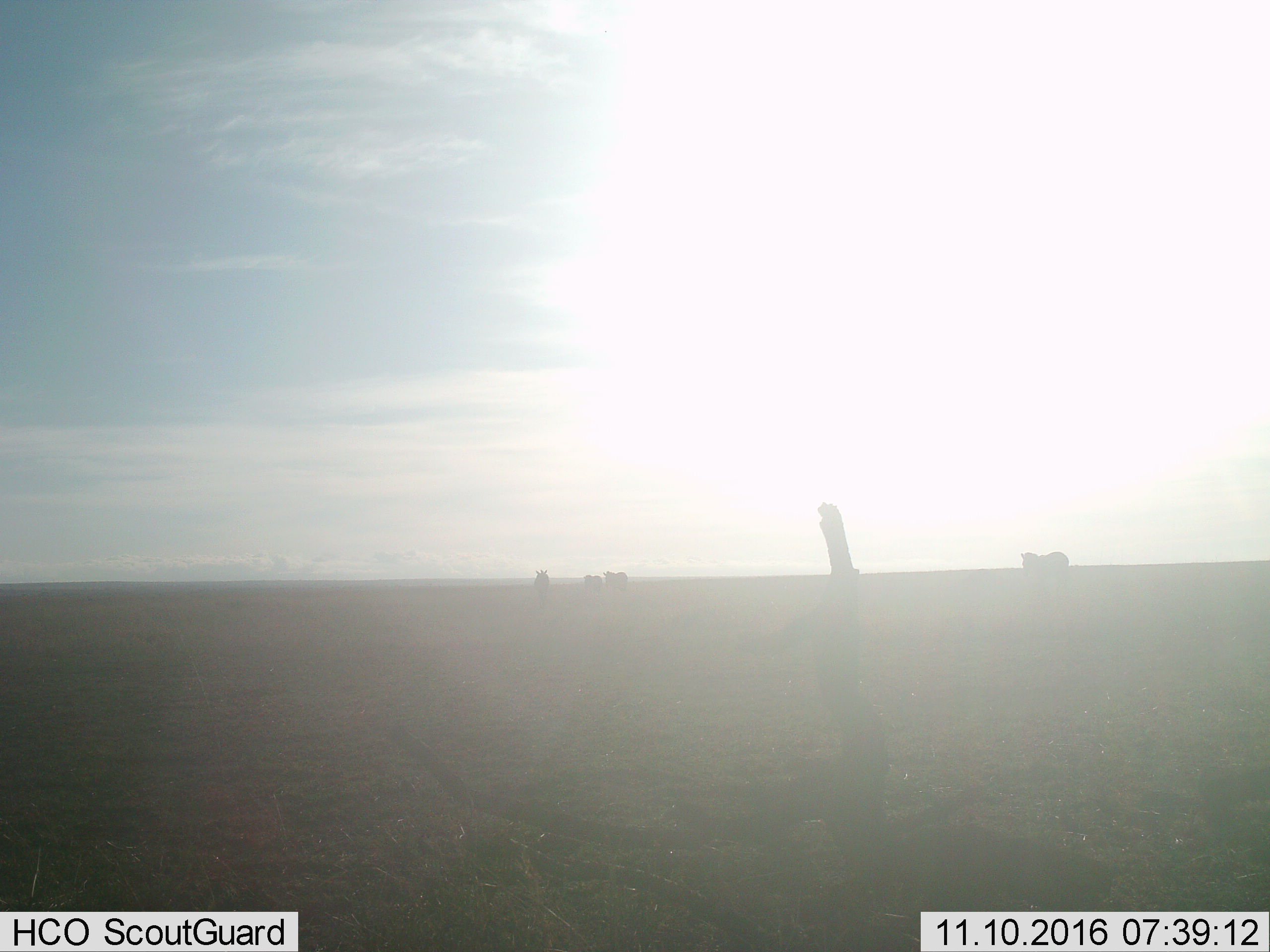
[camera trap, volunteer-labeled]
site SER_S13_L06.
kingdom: Animalia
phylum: Chordata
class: Mammalia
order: Perissodactyla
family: Equidae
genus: Equus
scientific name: Equus quagga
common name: plains zebra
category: zebraplains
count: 4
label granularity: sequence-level